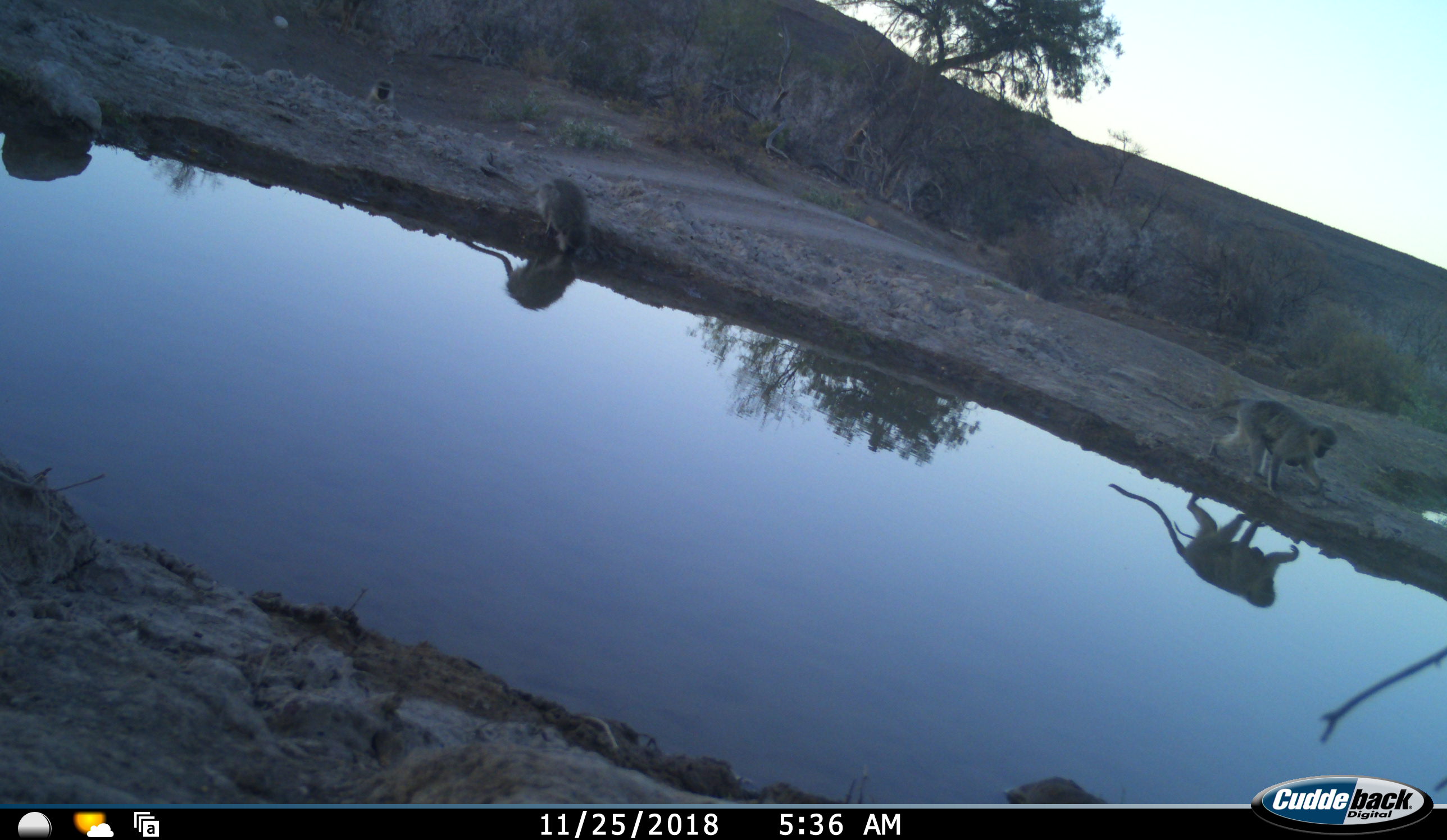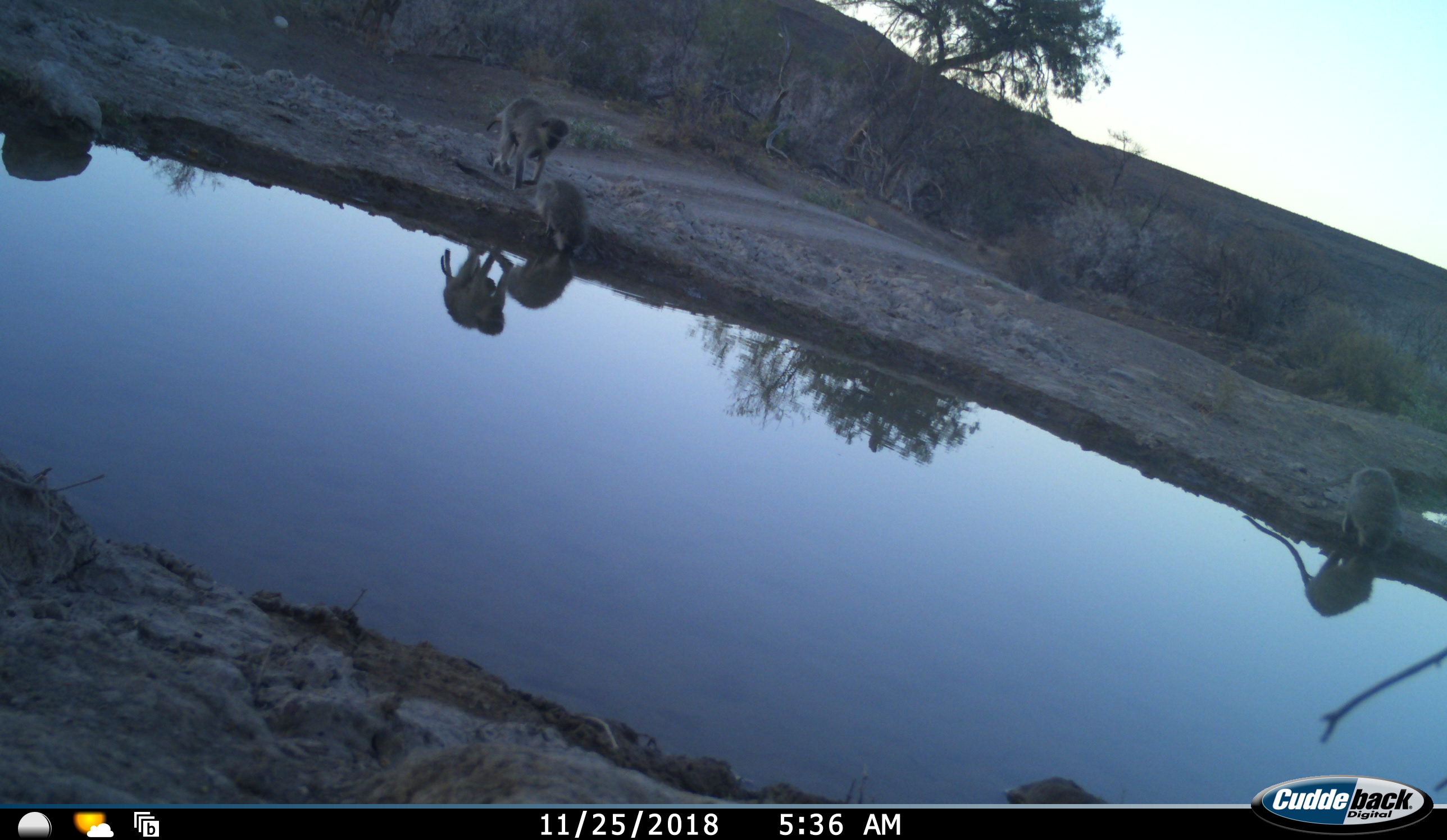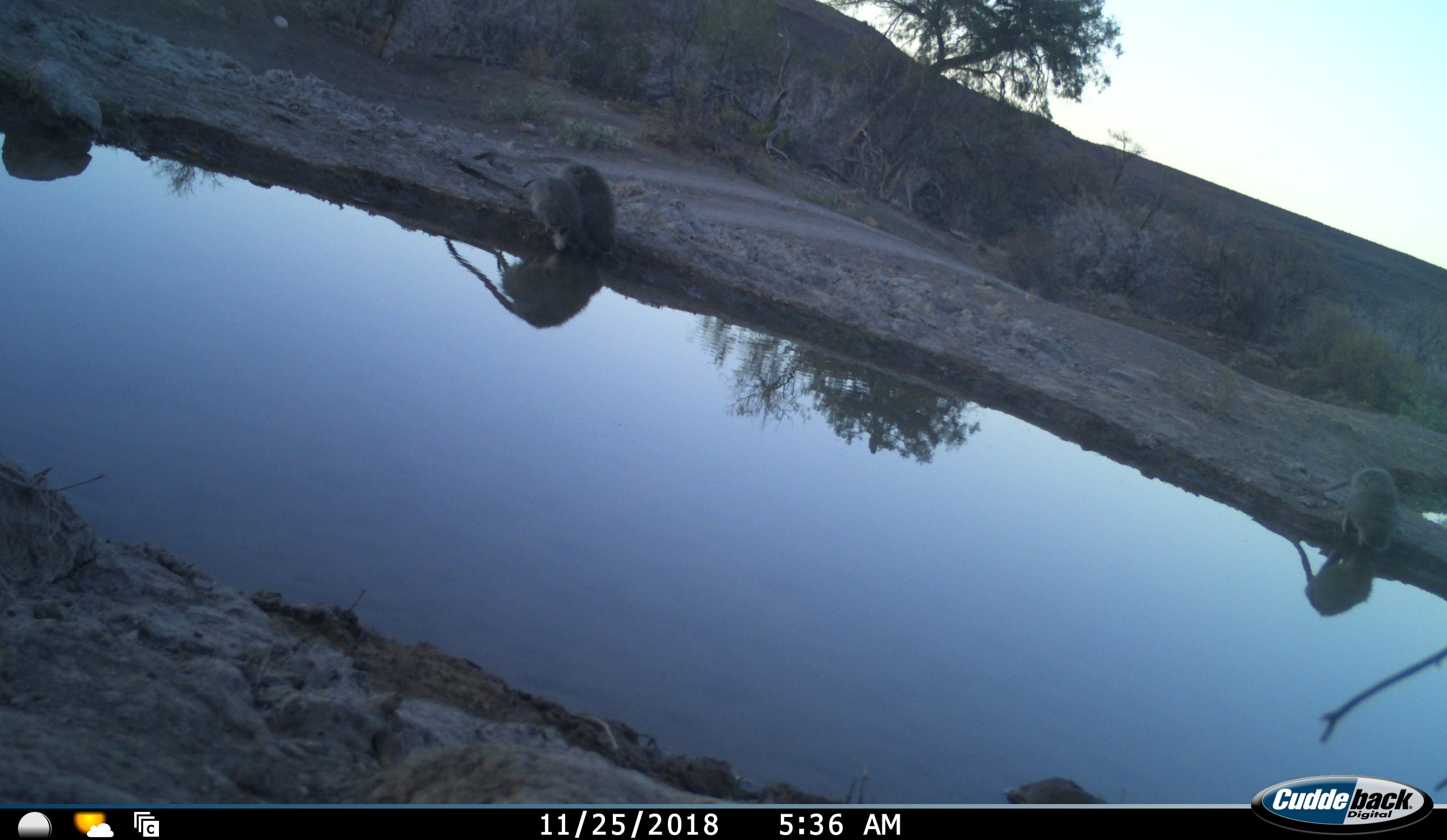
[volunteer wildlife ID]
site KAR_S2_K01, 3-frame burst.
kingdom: Animalia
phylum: Chordata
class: Mammalia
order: Primates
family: Cercopithecidae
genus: Chlorocebus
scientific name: Chlorocebus pygerythrus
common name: vervet monkey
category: monkeyvervet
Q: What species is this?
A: Monkeyvervet (vervet monkey) (Chlorocebus pygerythrus).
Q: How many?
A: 3.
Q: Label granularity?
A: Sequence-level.